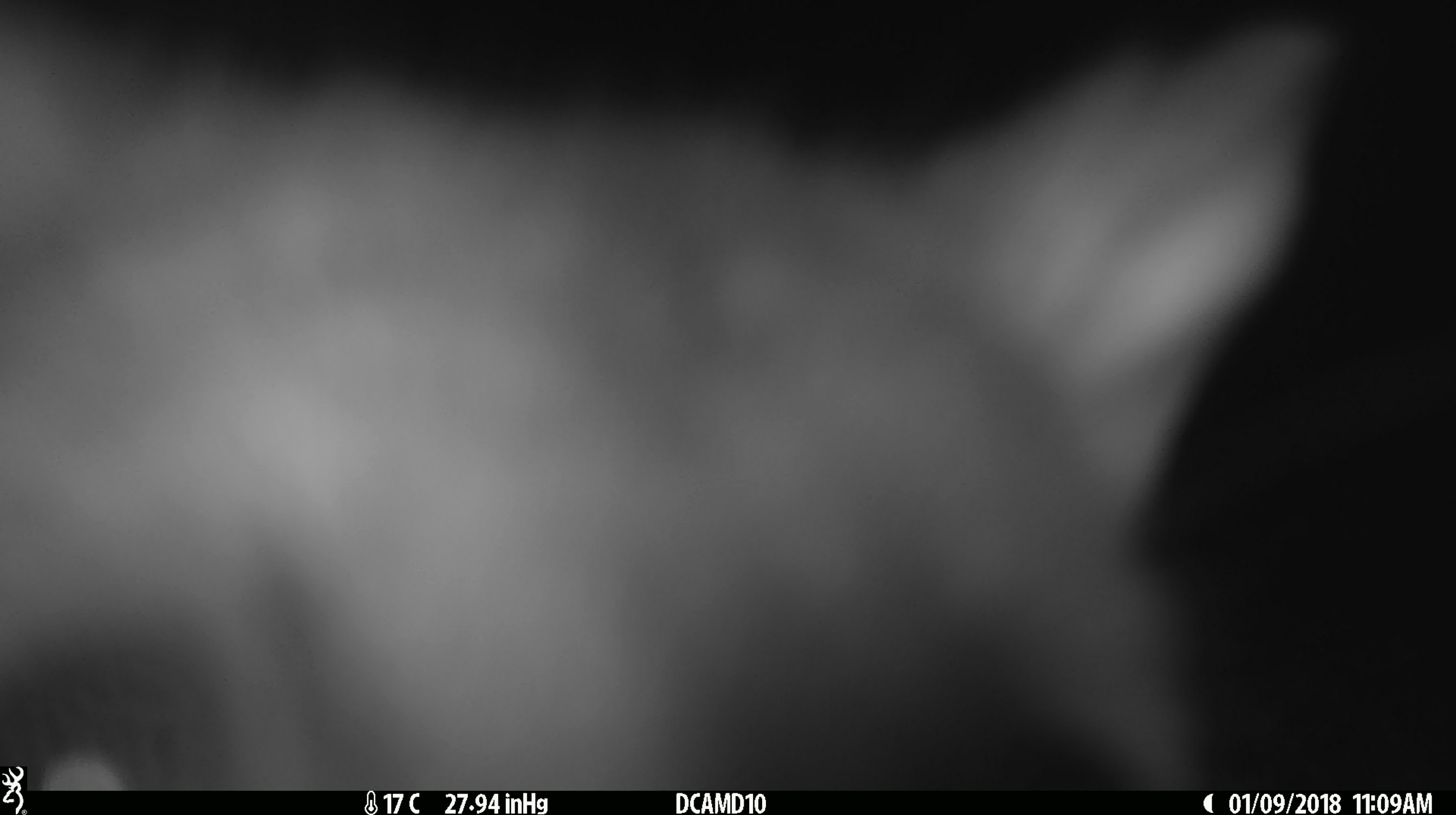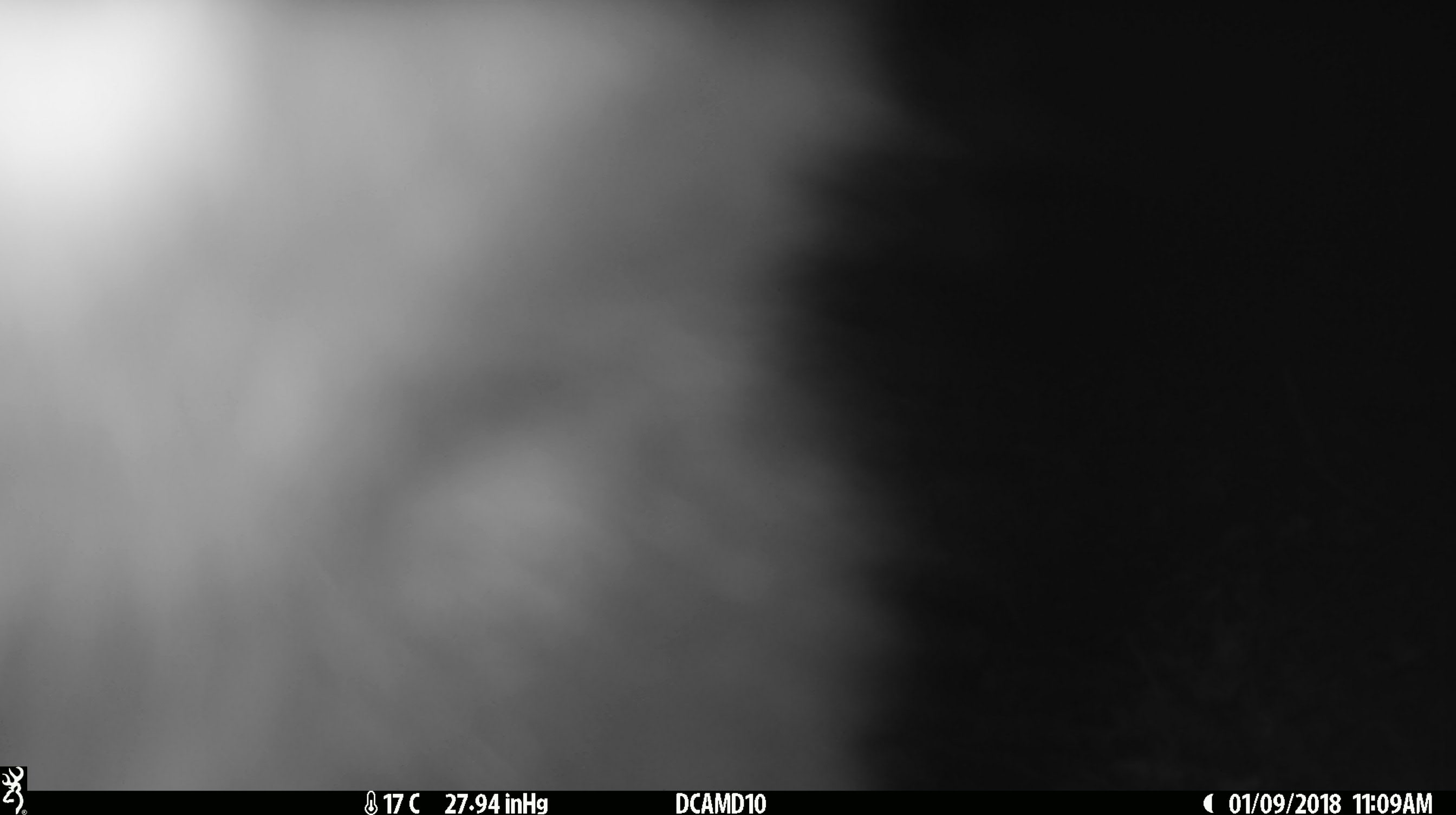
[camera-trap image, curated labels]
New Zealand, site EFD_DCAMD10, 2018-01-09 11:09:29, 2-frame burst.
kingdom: Animalia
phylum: Chordata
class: Mammalia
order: Diprotodontia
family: Phalangeridae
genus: Trichosurus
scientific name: Trichosurus vulpecula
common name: common brushtail possum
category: possum